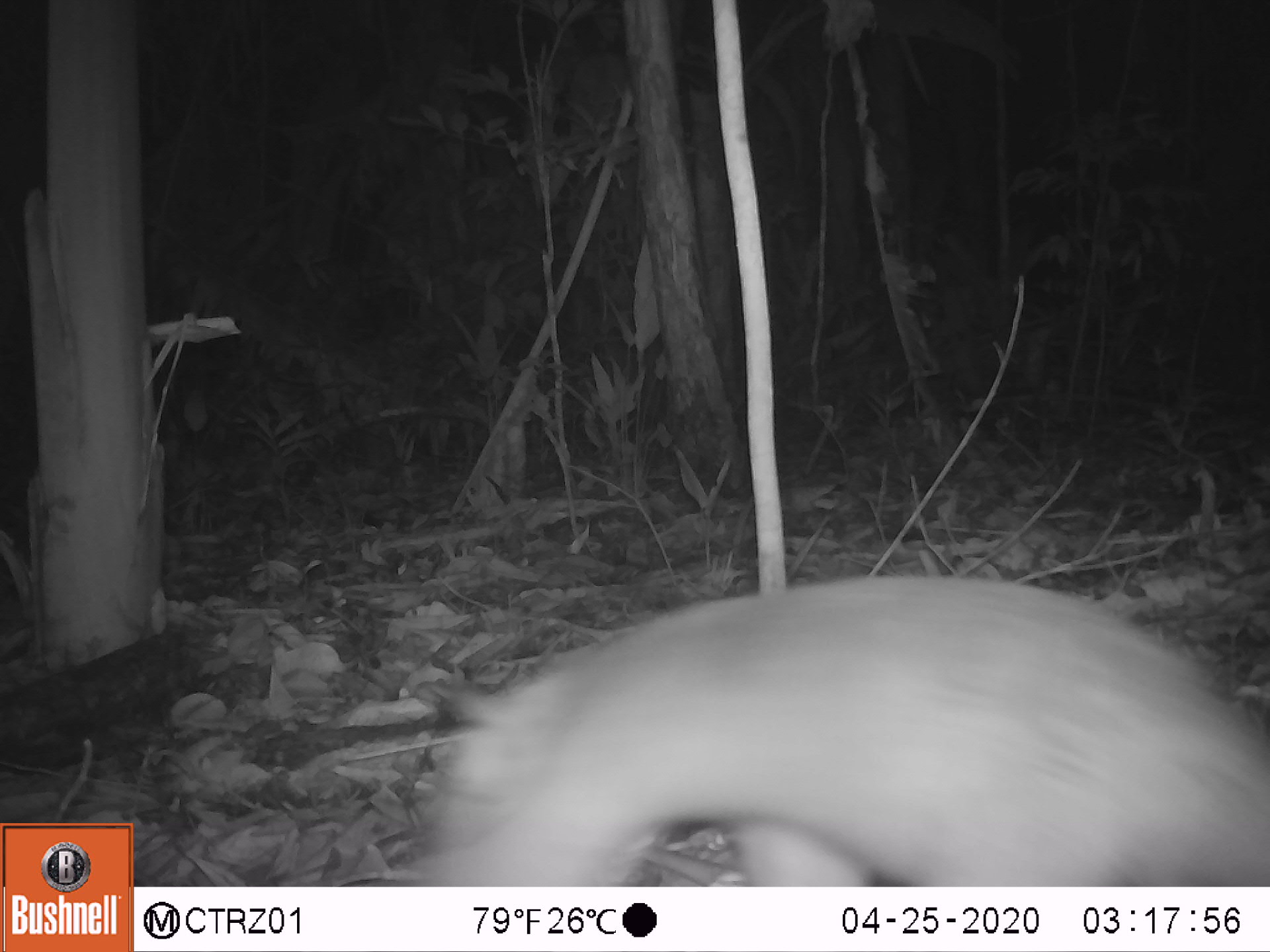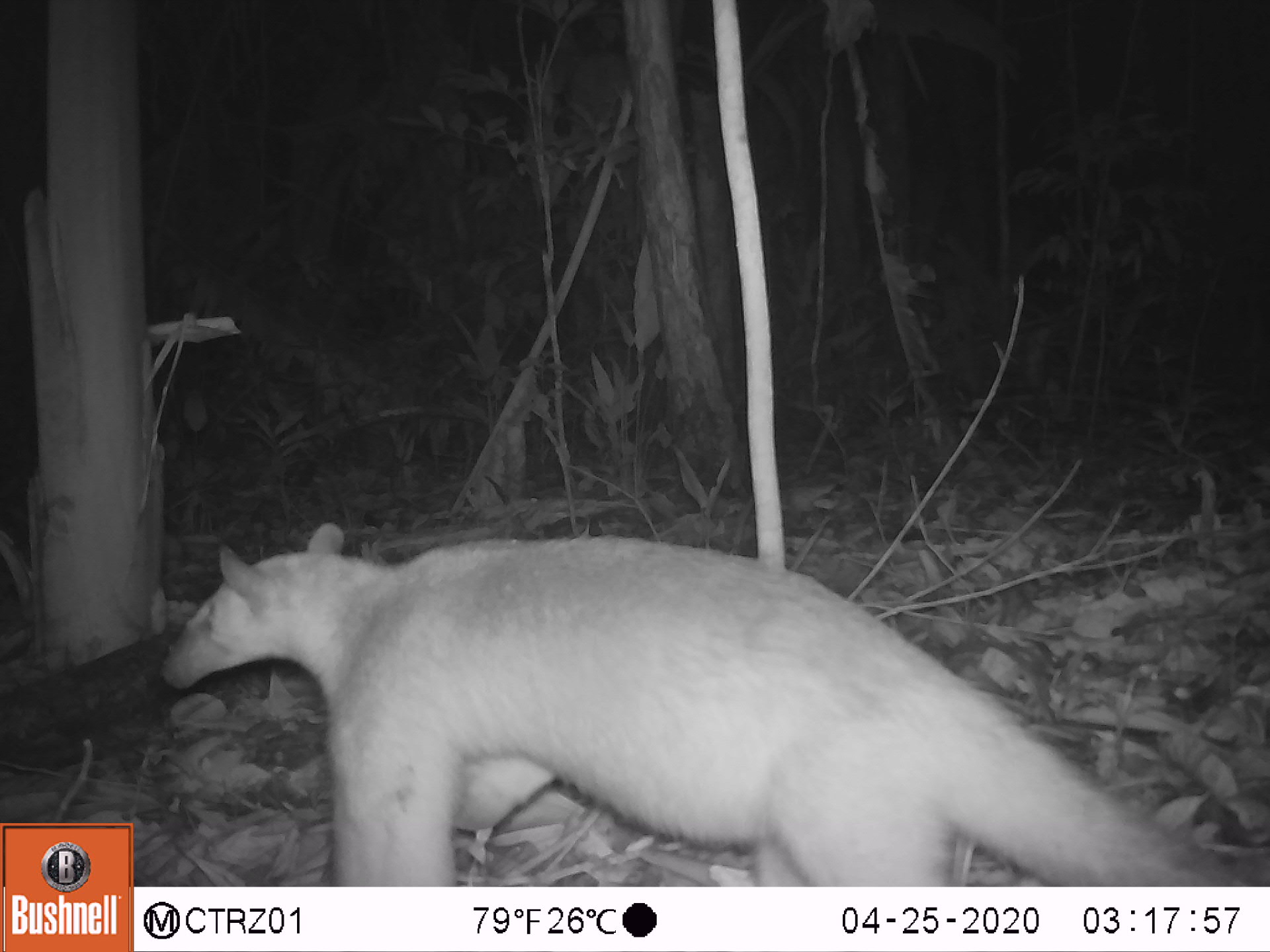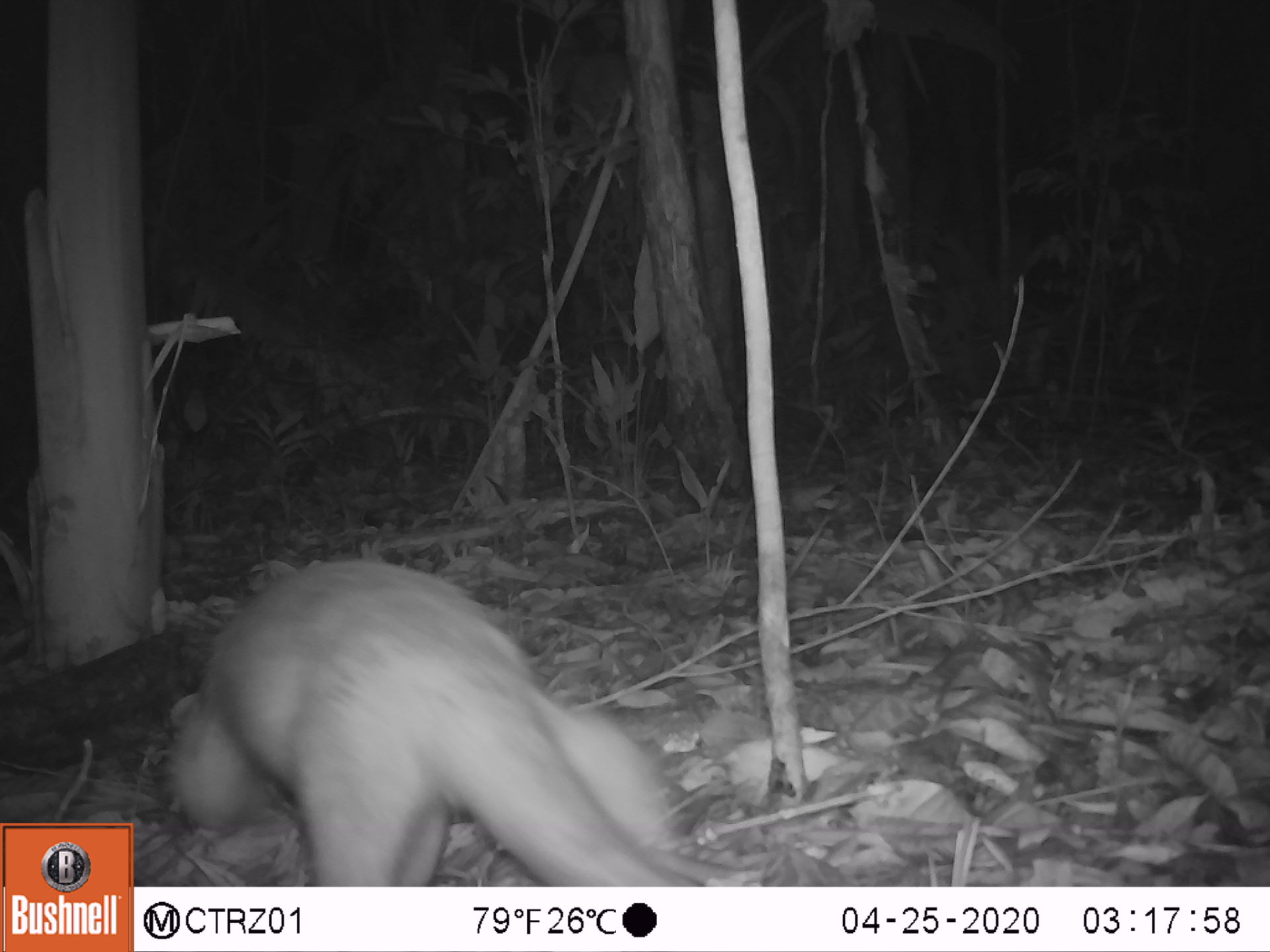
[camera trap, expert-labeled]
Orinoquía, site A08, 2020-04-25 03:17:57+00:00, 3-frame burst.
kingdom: Animalia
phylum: Chordata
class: Mammalia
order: Pilosa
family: Myrmecophagidae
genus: Tamandua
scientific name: Tamandua tetradactyla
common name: southern tamandua